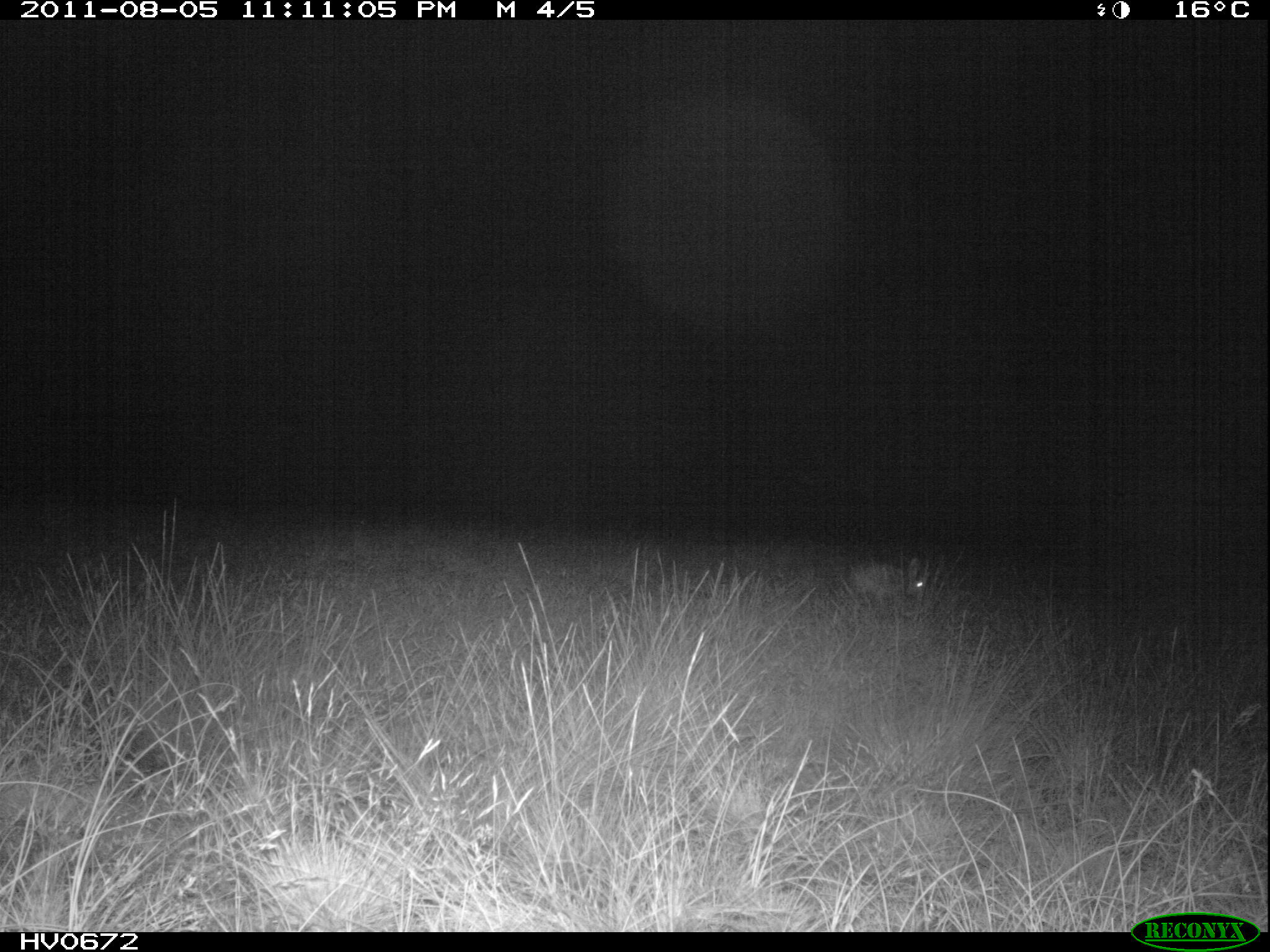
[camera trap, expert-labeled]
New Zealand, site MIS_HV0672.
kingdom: Animalia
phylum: Chordata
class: Mammalia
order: Lagomorpha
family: Leporidae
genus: Lepus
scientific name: Lepus europaeus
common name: brown hare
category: hare